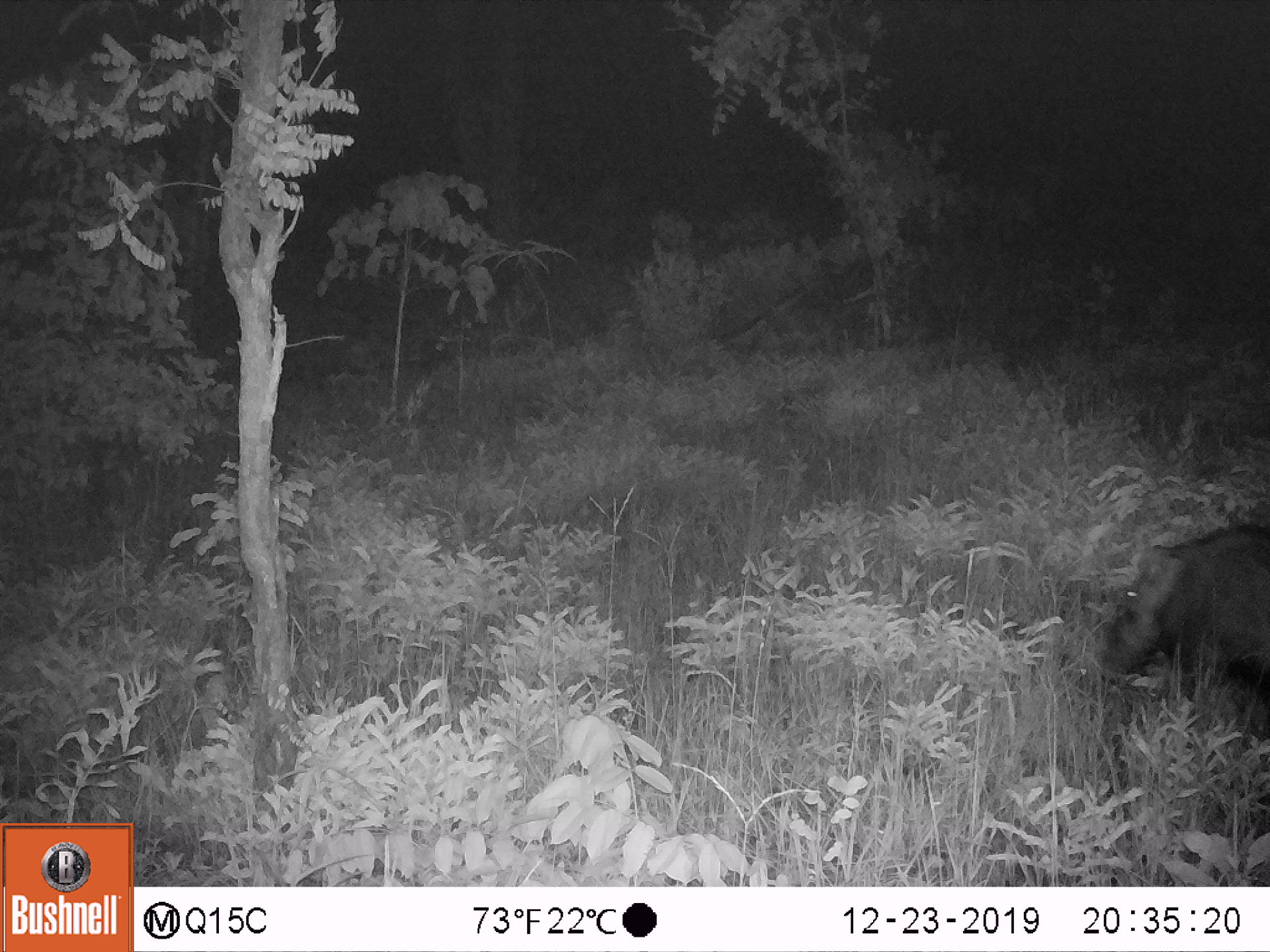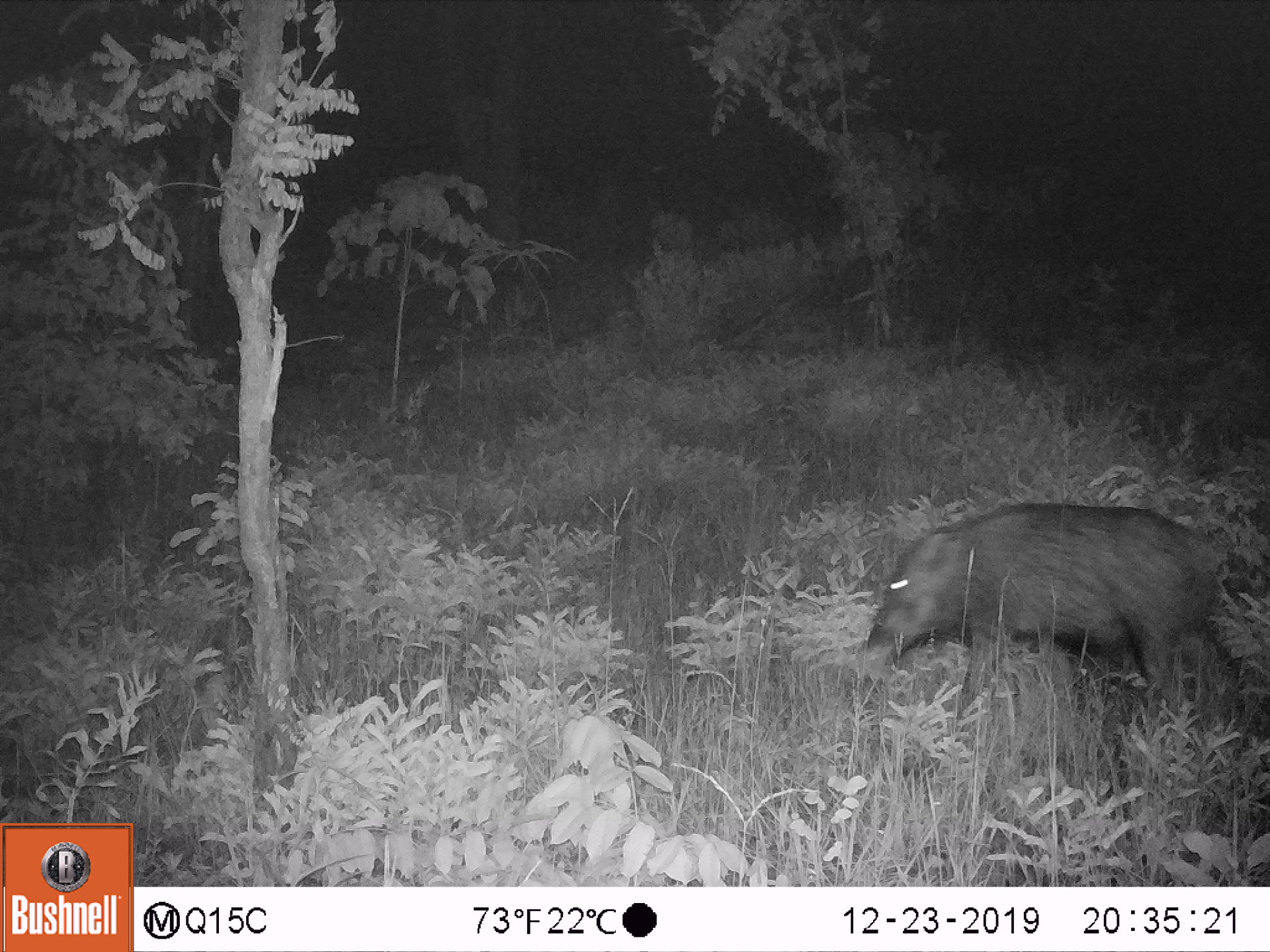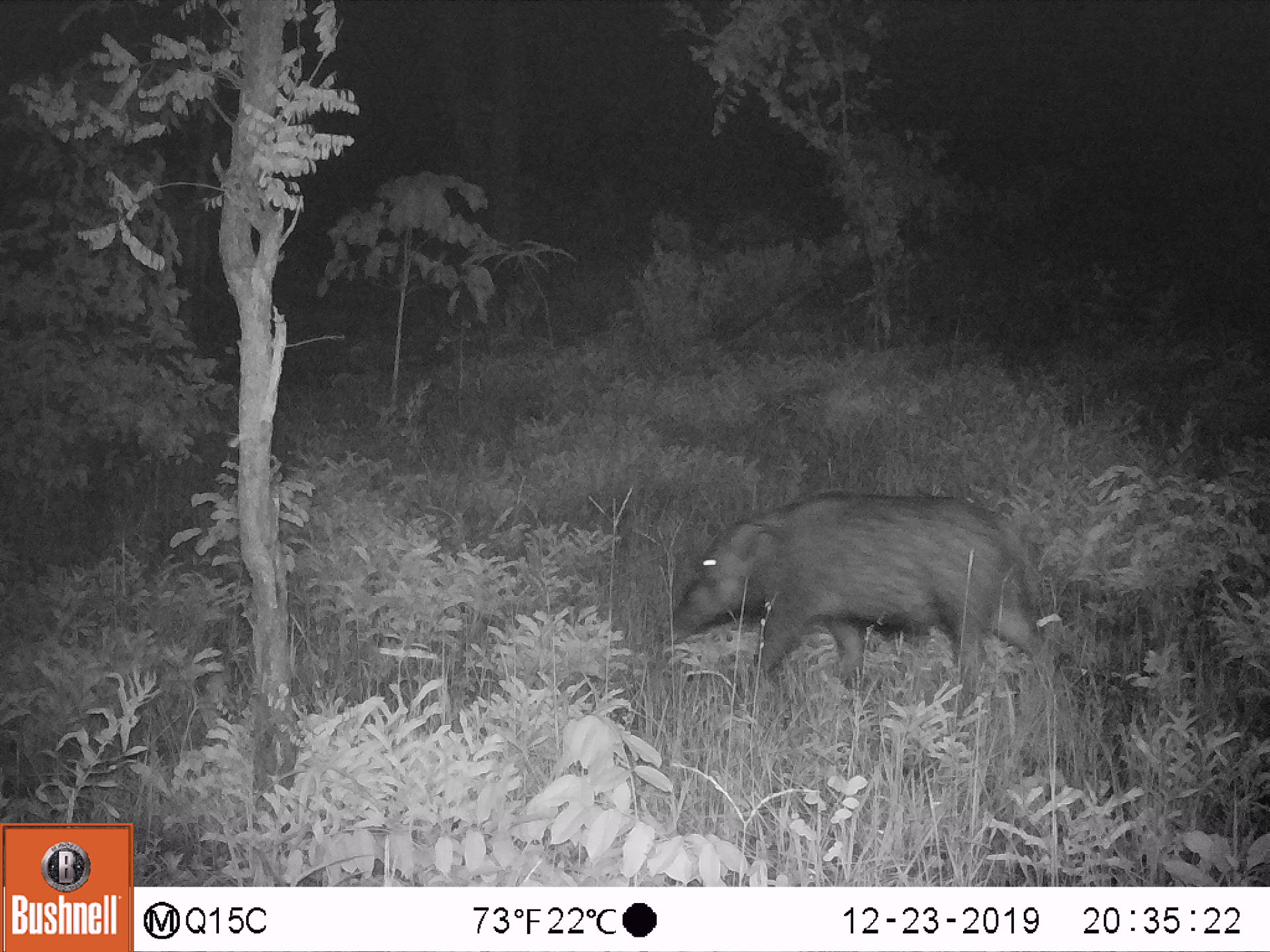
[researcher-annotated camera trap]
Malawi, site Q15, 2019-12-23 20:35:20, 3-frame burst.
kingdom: Animalia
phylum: Chordata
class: Mammalia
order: Artiodactyla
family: Suidae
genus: Potamochoerus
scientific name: Potamochoerus larvatus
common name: bushpig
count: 1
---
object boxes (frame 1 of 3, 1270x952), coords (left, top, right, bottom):
bushpig: (1097, 517, 1266, 715)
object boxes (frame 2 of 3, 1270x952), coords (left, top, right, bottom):
bushpig: (865, 505, 1218, 698)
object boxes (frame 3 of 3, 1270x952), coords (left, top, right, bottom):
bushpig: (668, 492, 1048, 698)